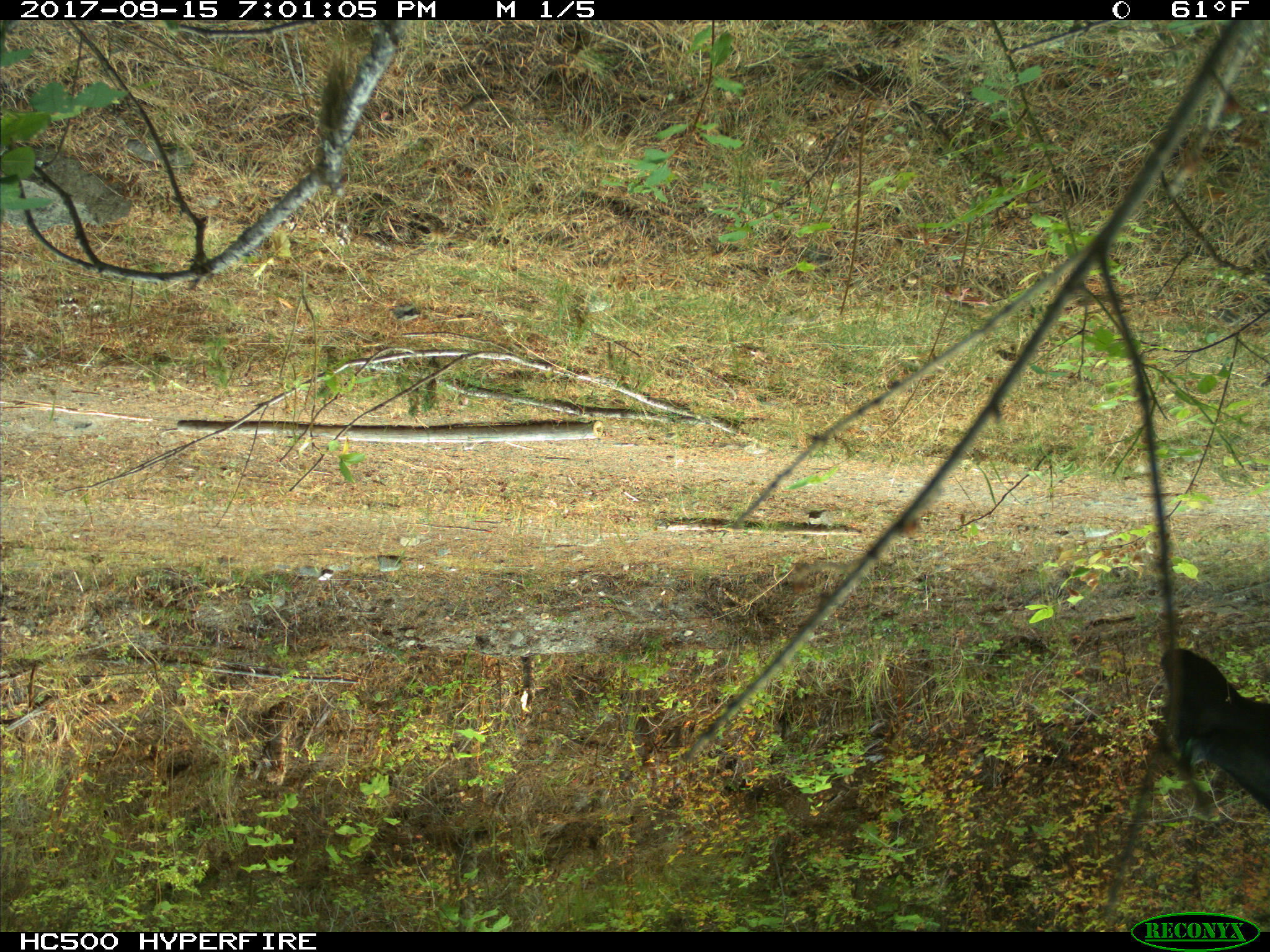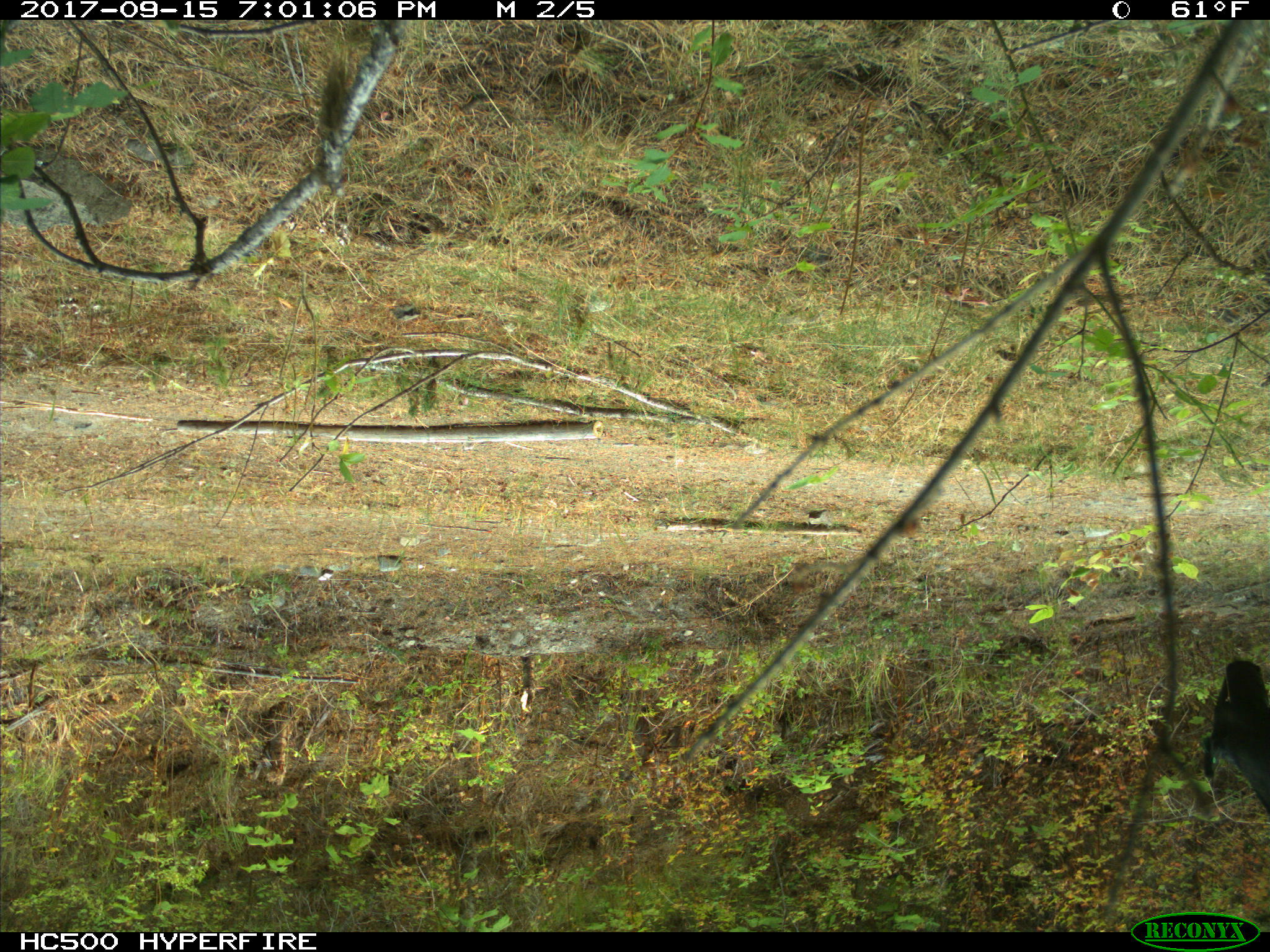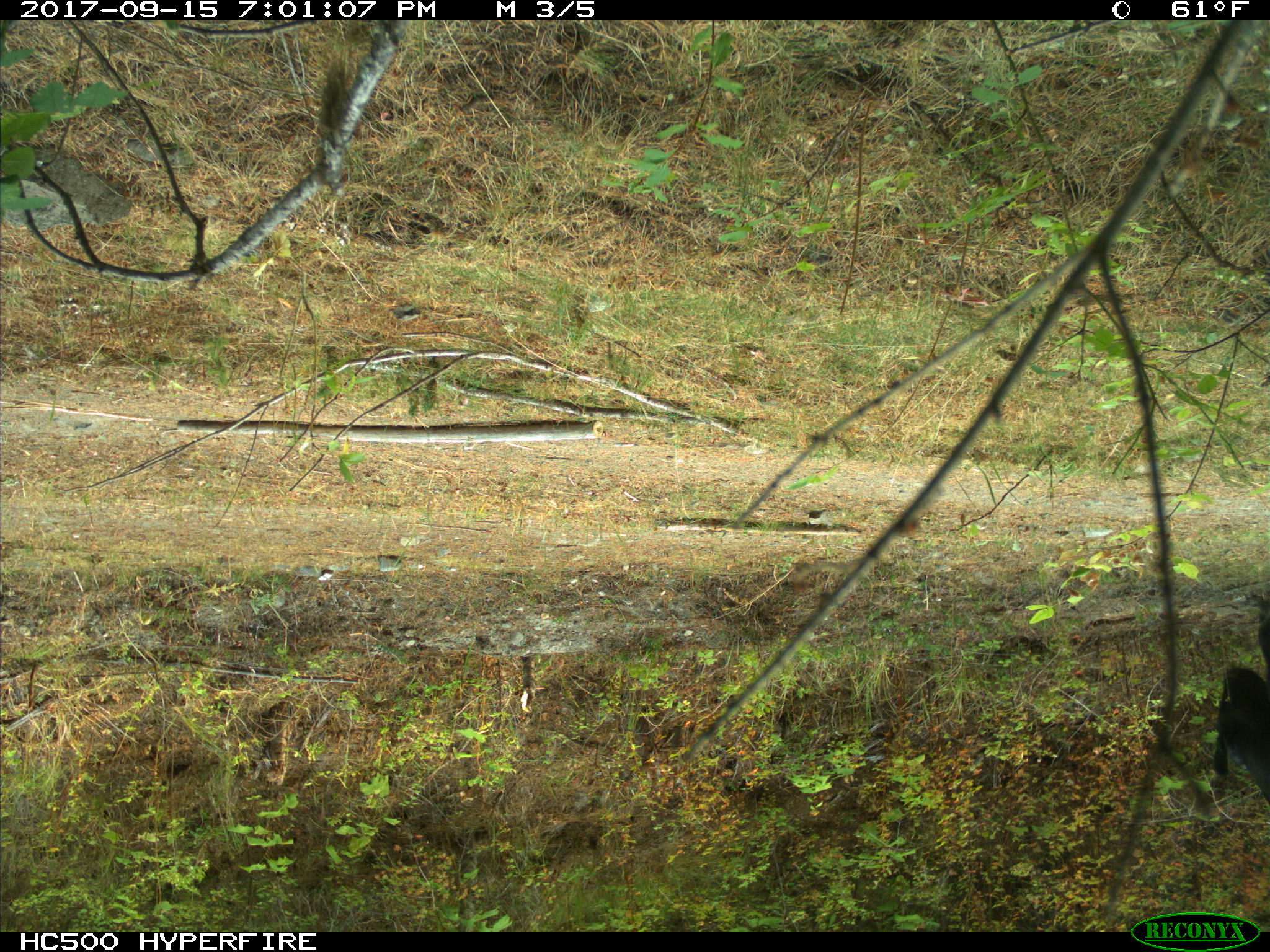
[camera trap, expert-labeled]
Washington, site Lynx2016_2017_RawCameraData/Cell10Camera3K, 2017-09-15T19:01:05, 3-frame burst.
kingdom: Animalia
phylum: Chordata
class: Mammalia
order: Artiodactyla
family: Bovidae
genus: Bos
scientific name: Bos taurus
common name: domestic cattle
Domestic cattle (Bos taurus). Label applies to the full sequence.